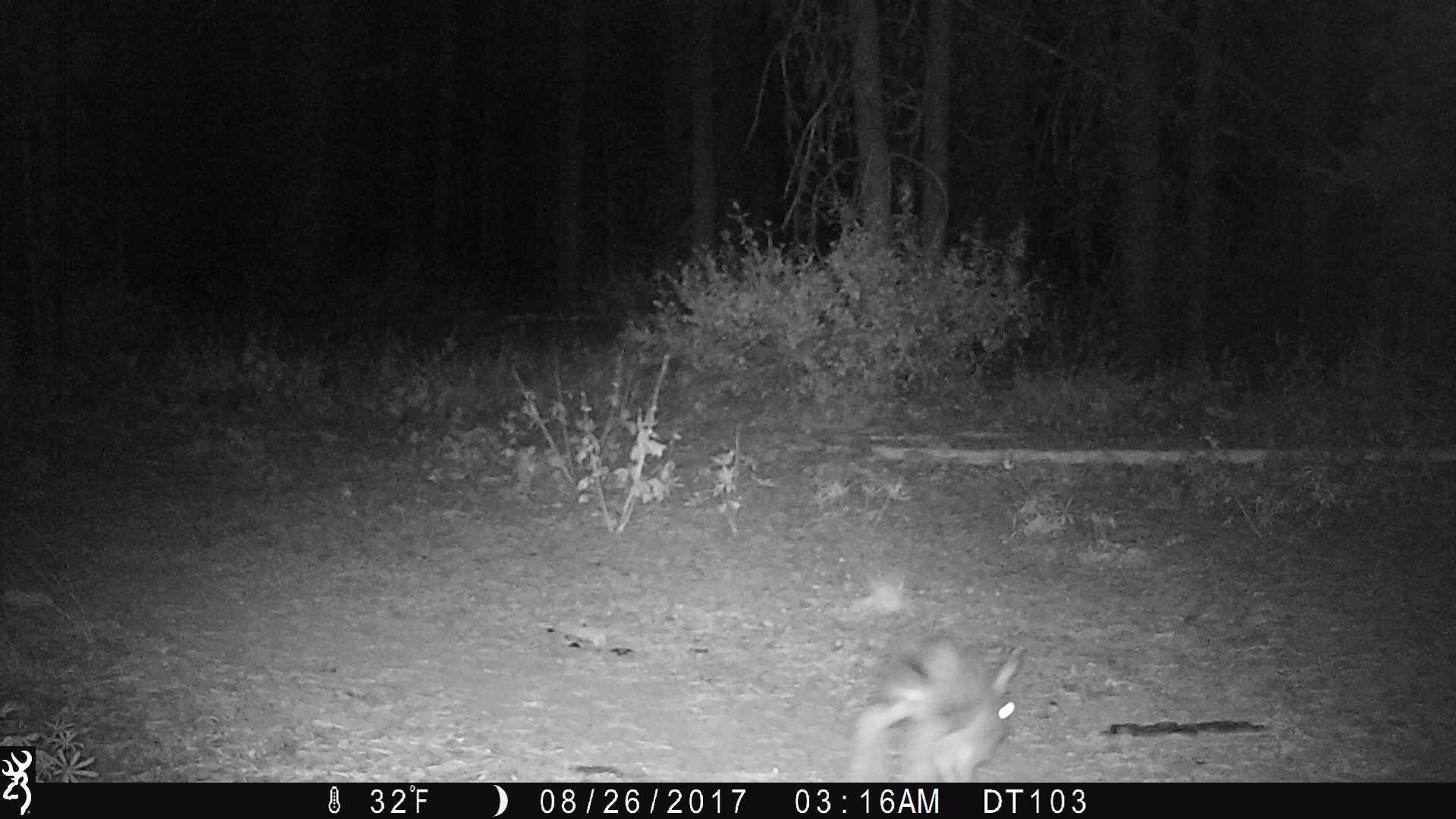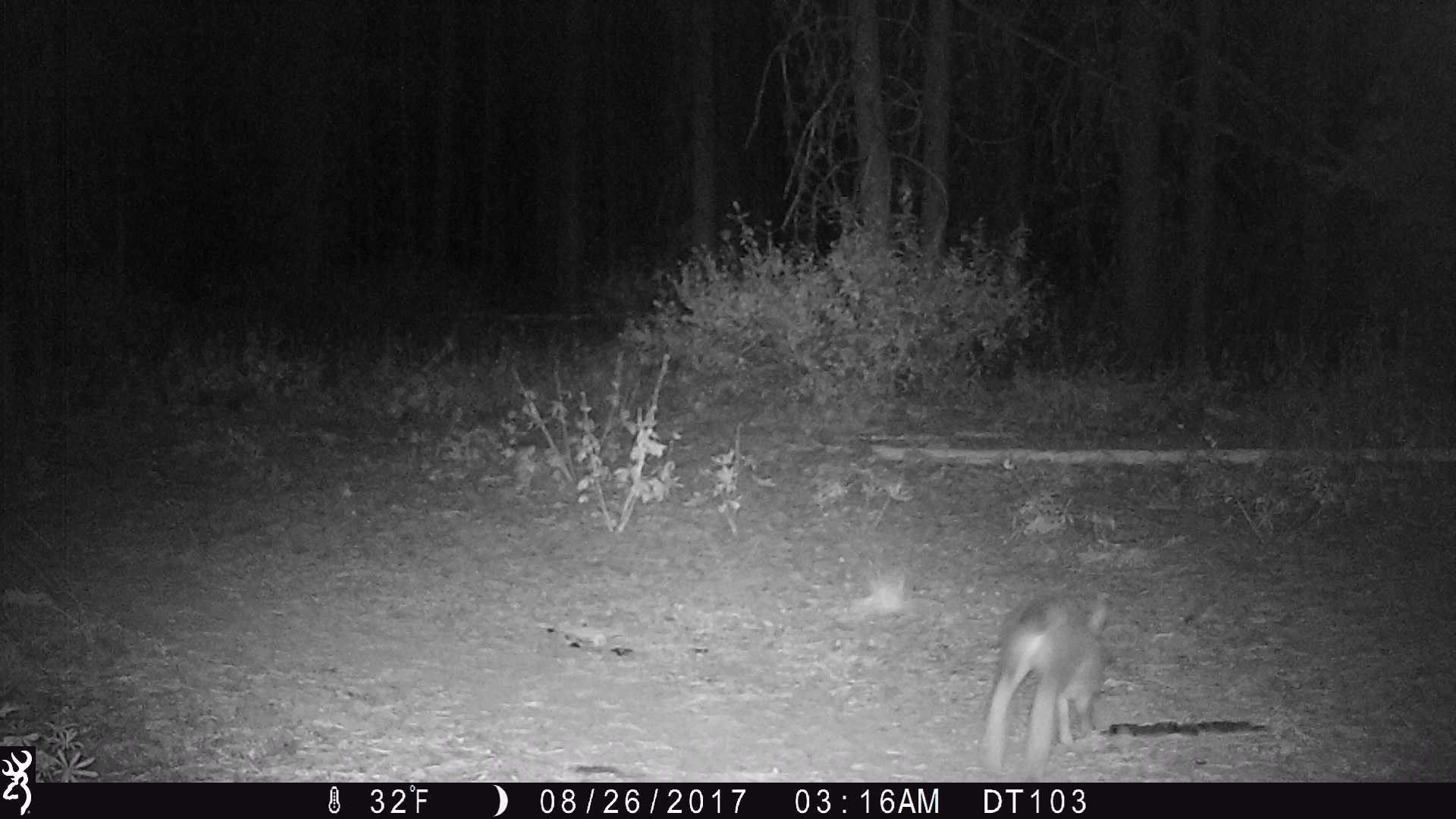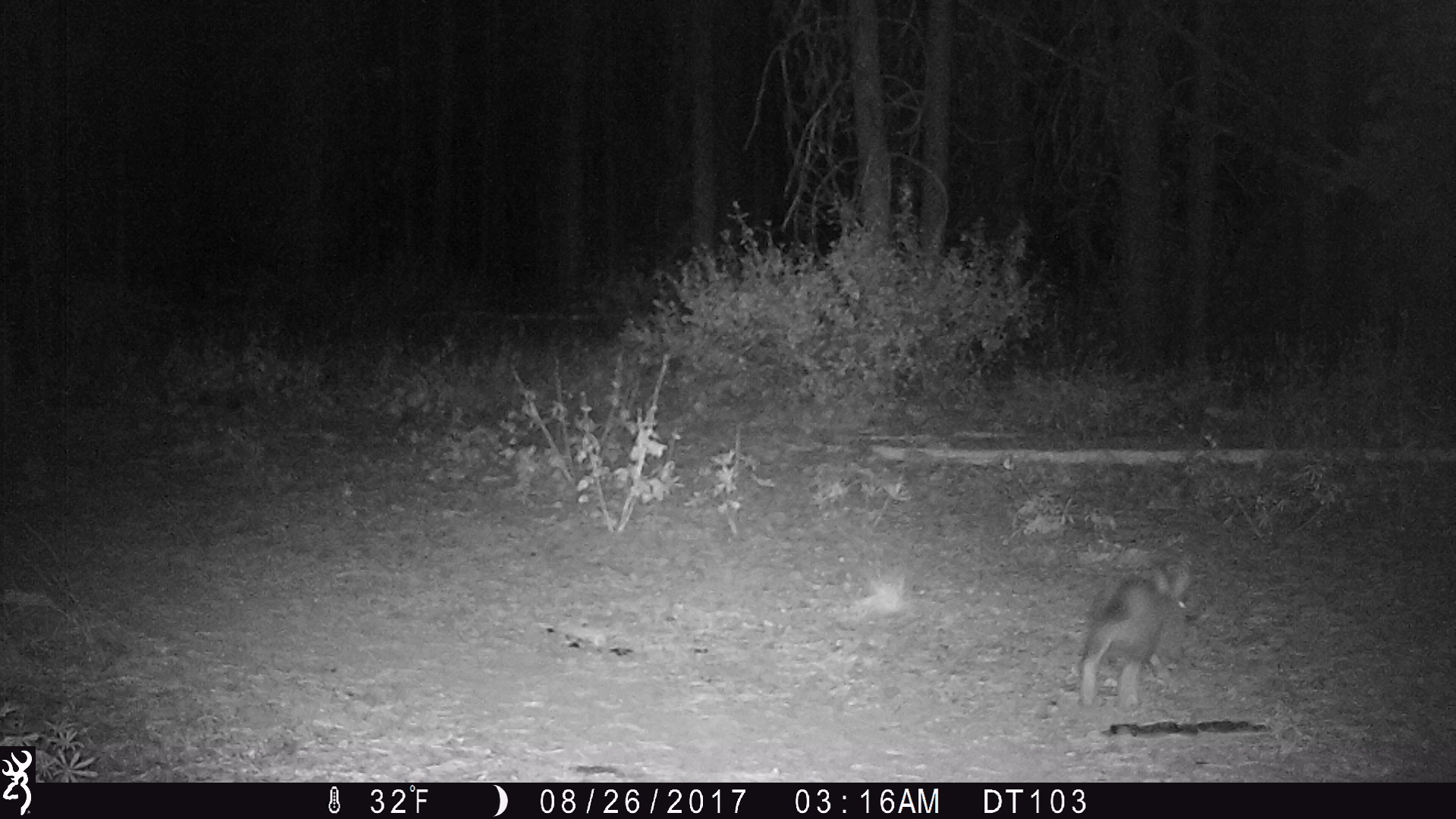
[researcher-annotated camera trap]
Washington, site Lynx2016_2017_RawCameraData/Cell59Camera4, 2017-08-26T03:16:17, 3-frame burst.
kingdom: Animalia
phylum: Chordata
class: Mammalia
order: Lagomorpha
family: Leporidae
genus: Lepus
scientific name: Lepus americanus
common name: snowshoe hare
Lepus americanus (snowshoe hare). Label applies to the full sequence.